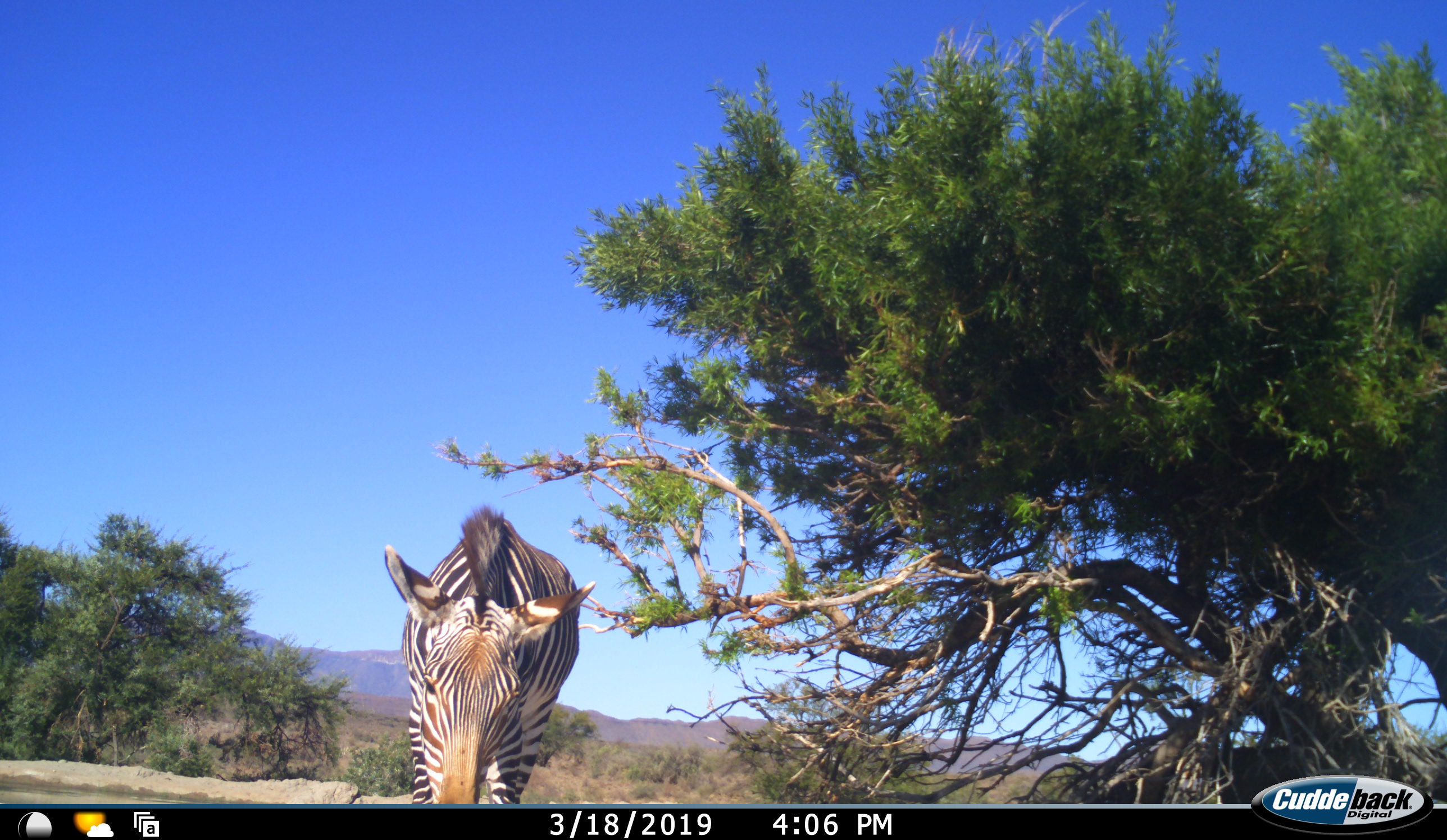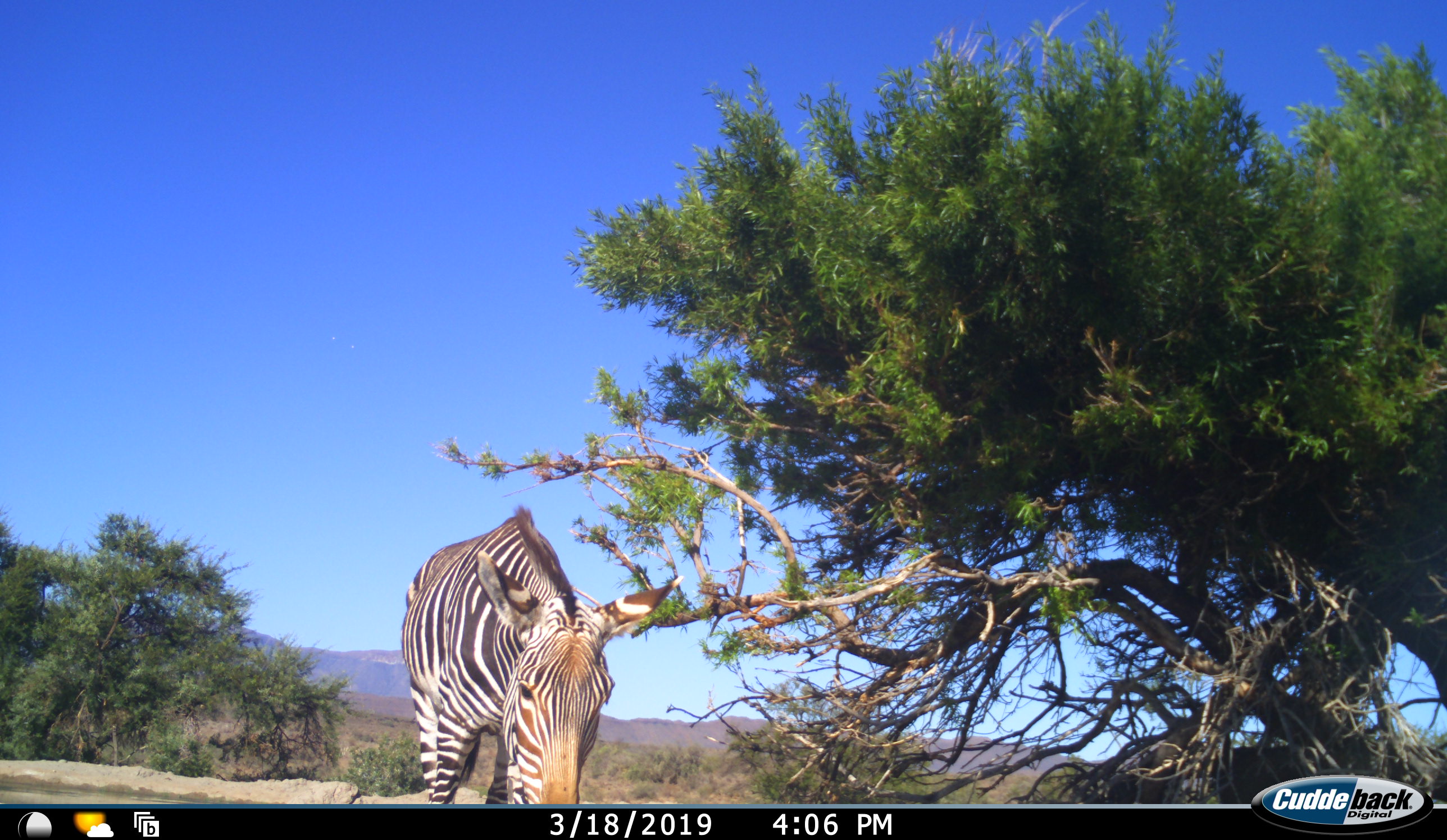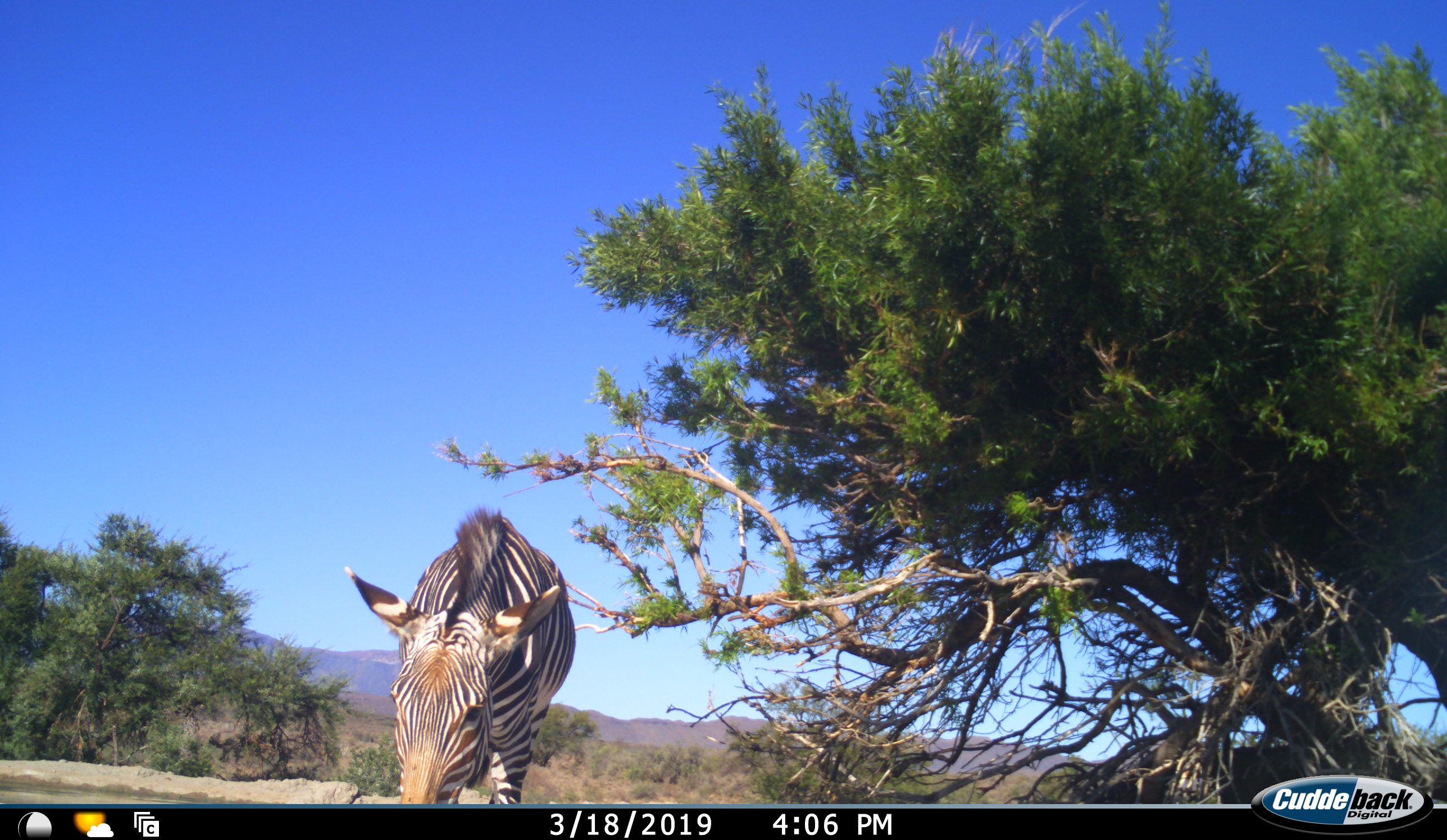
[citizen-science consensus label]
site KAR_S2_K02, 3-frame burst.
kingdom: Animalia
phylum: Chordata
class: Mammalia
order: Perissodactyla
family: Equidae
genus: Equus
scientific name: Equus zebra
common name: mountain zebra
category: zebramountain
Zebramountain (mountain zebra) (Equus zebra), count 1. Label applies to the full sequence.